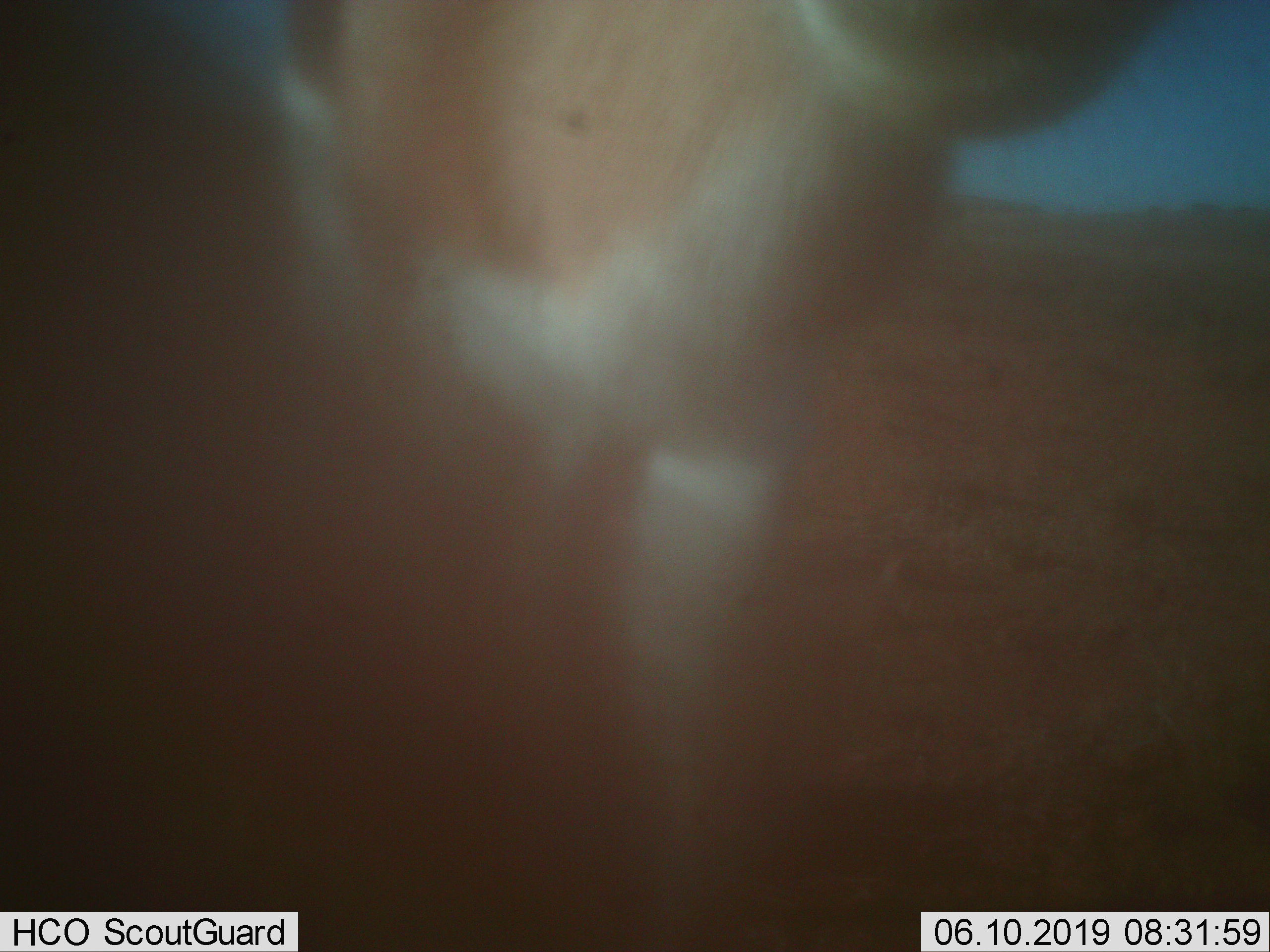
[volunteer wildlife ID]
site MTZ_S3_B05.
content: unidentified animal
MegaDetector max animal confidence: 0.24